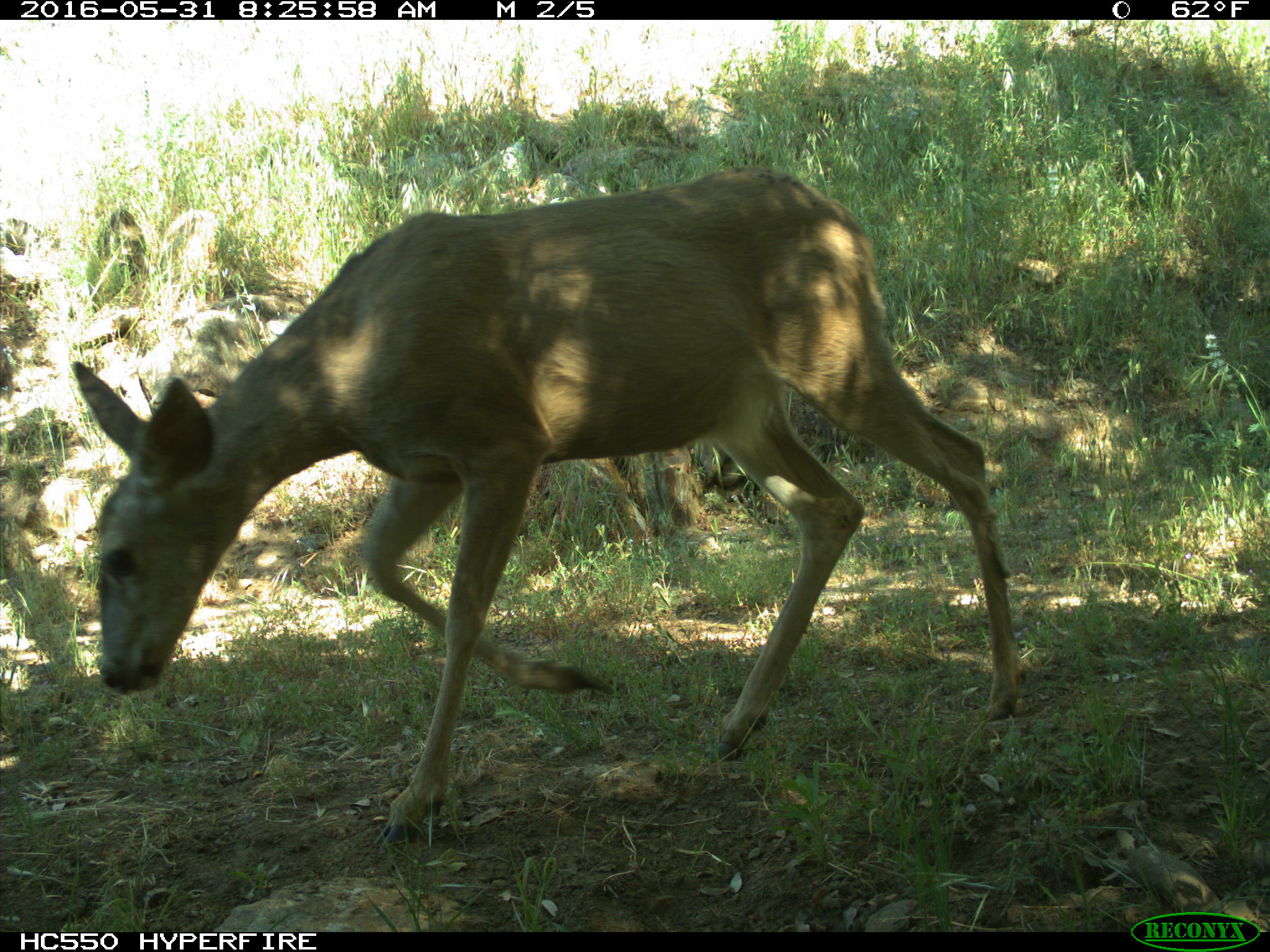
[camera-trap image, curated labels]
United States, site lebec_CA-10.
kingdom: Animalia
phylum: Chordata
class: Mammalia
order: Artiodactyla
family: Cervidae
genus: Odocoileus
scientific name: Odocoileus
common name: deer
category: unidentified deer